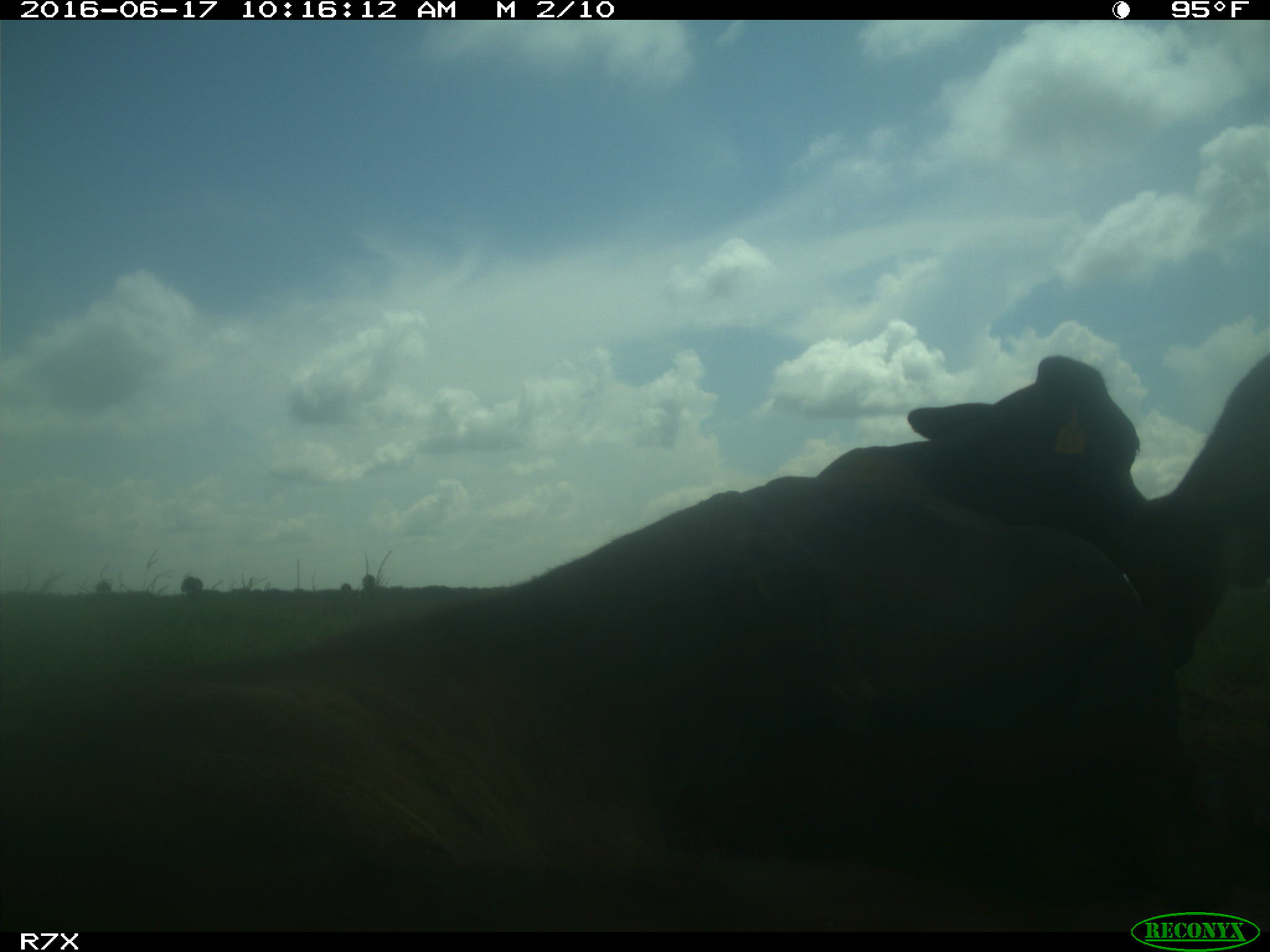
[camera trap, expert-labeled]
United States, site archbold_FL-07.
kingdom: Animalia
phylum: Chordata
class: Mammalia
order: Artiodactyla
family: Bovidae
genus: Bos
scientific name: Bos taurus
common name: domestic cow